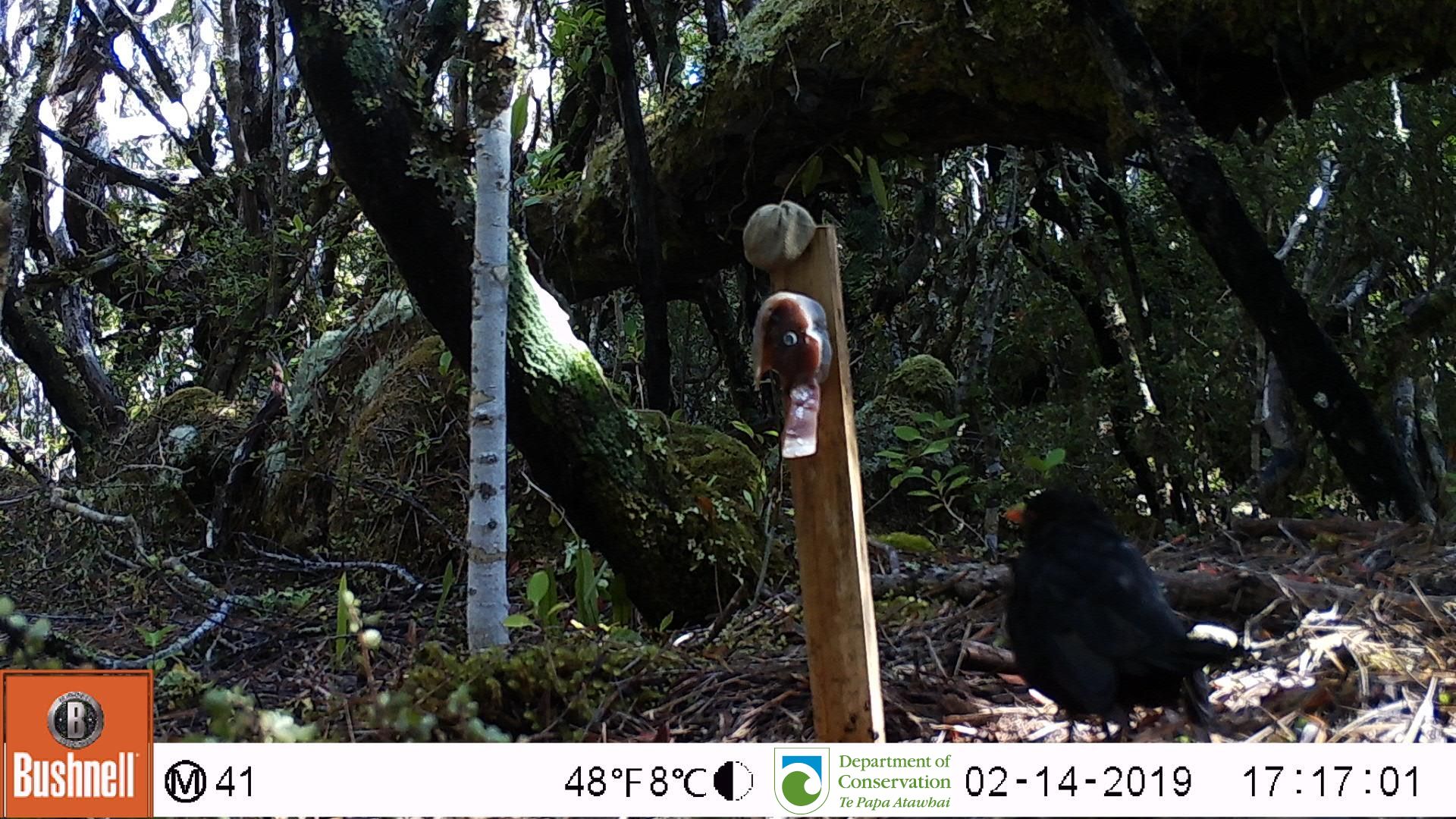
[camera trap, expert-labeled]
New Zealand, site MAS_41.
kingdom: Animalia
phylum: Chordata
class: Aves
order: Passeriformes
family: Turdidae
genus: Turdus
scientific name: Turdus merula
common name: eurasian blackbird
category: blackbird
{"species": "blackbird (eurasian blackbird) (Turdus merula)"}